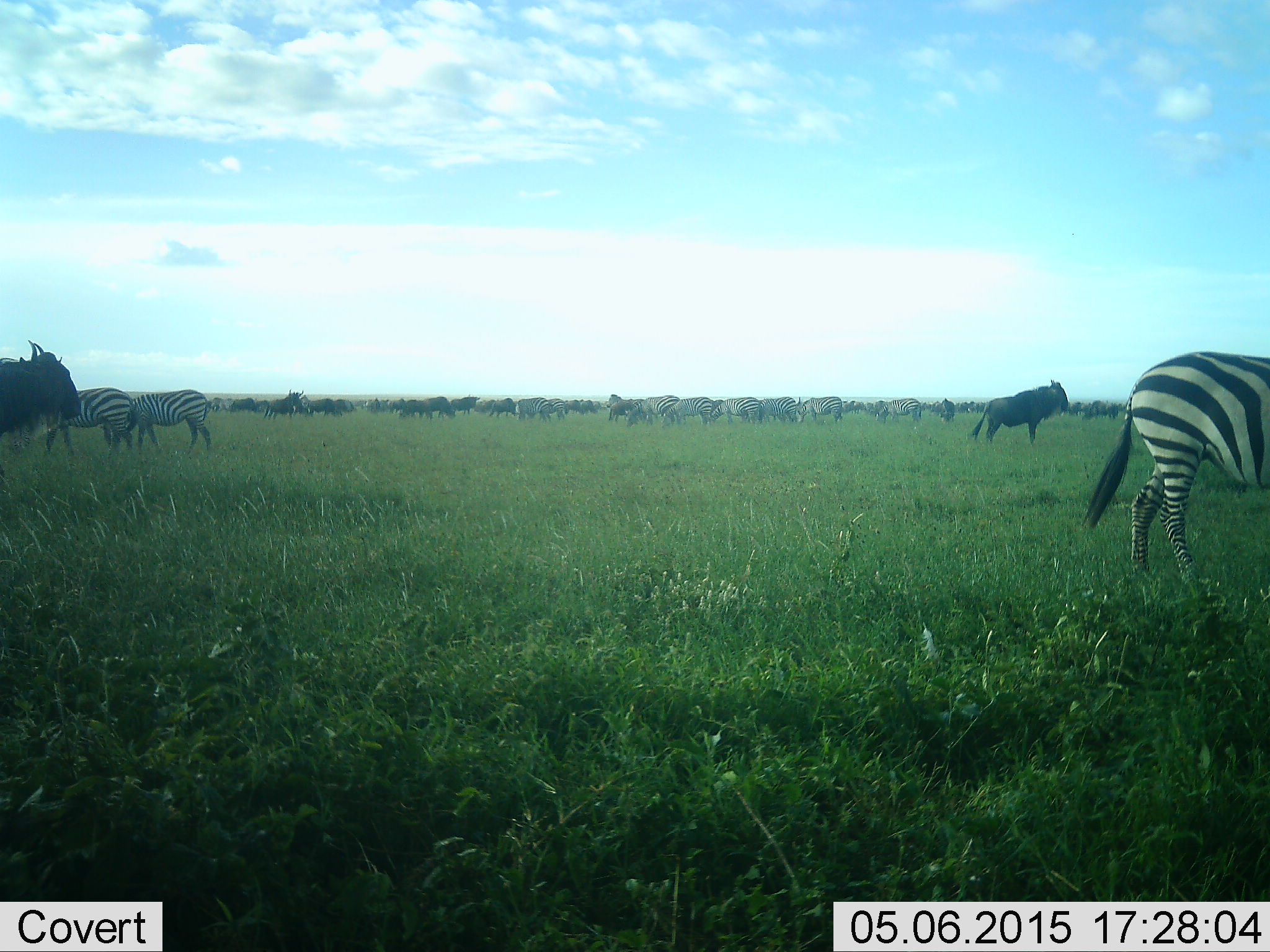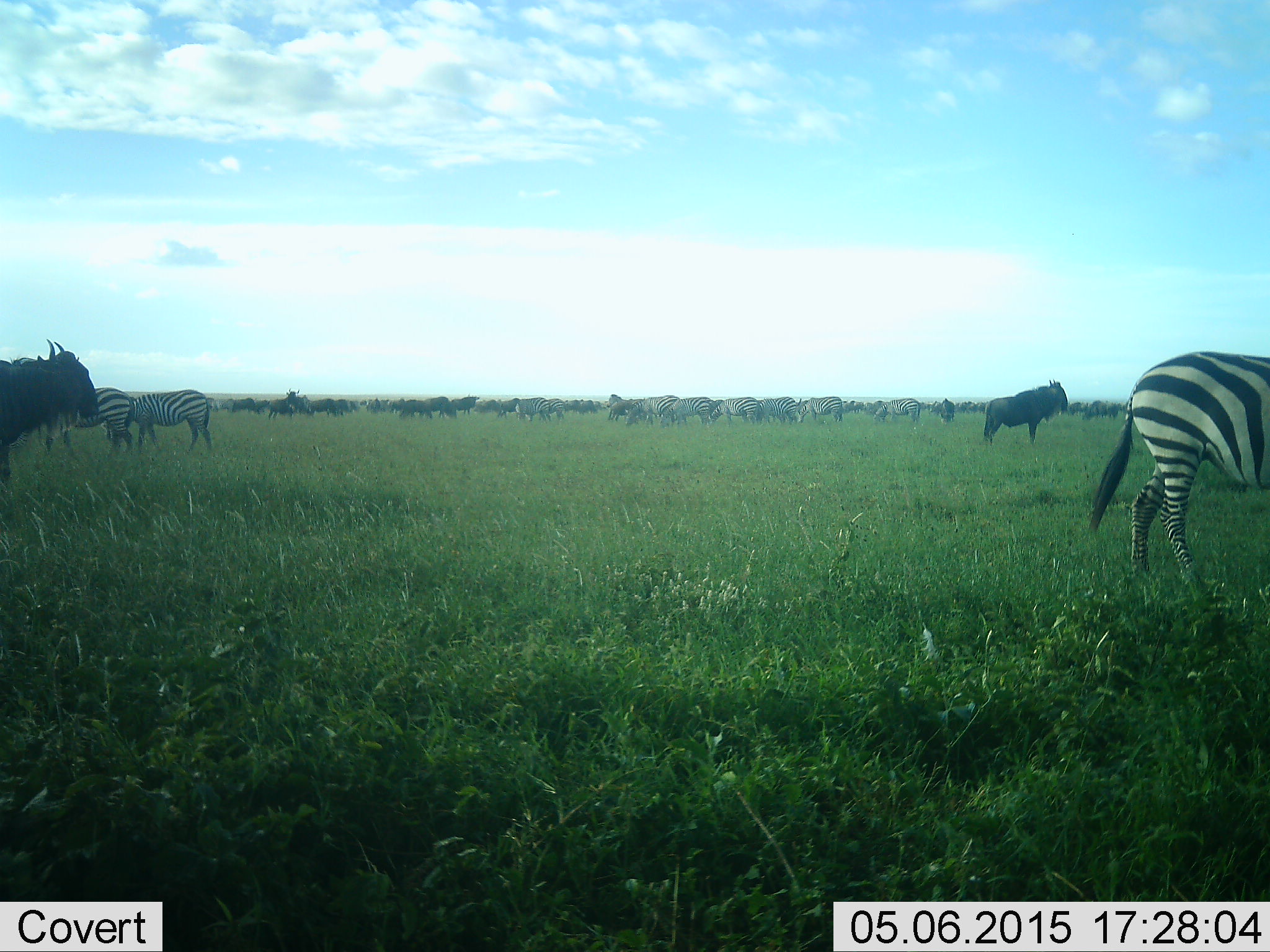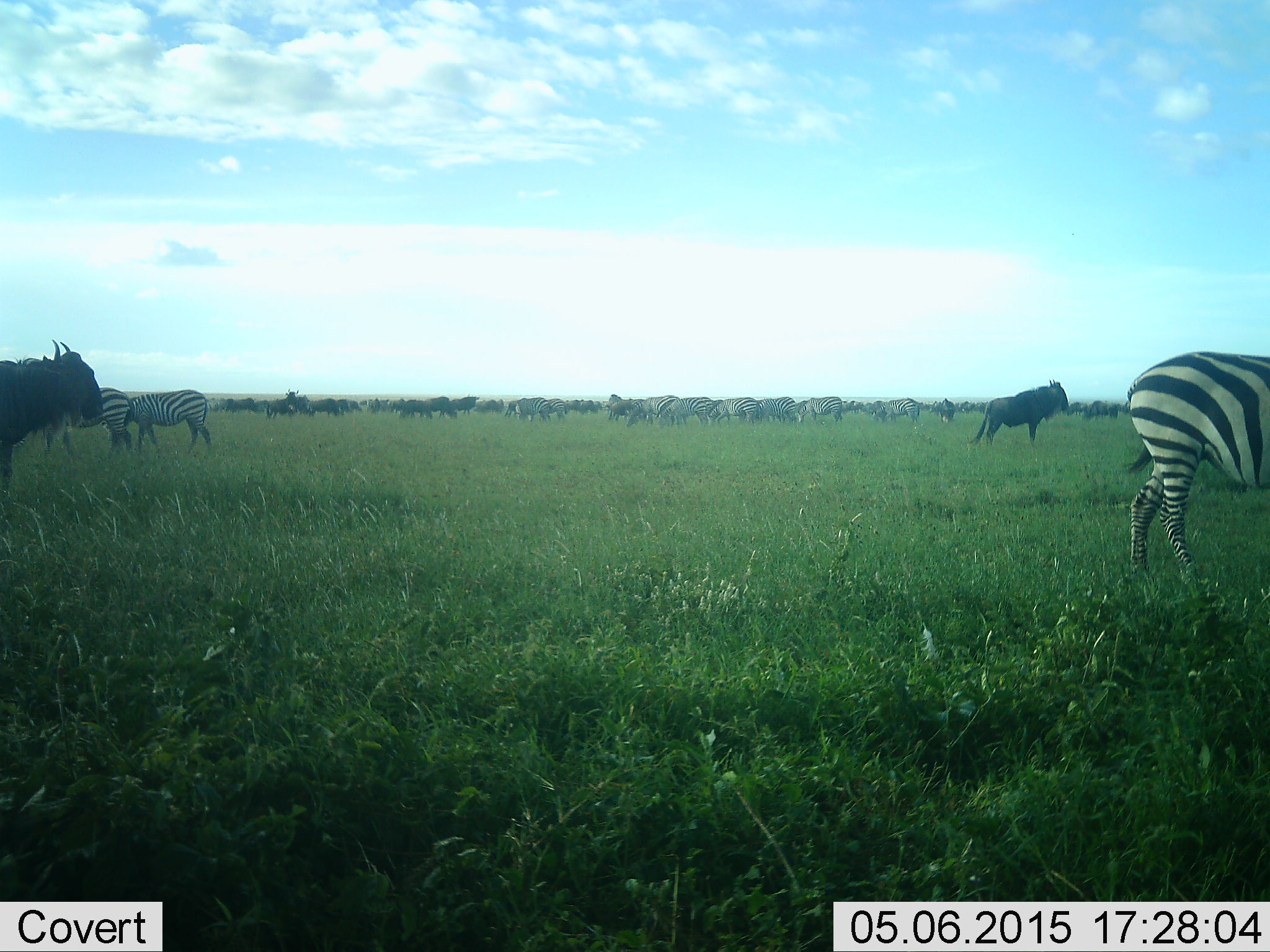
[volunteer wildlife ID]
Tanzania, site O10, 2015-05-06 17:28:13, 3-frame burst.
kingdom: Animalia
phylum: Chordata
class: Mammalia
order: Artiodactyla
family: Bovidae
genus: Connochaetes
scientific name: Connochaetes taurinus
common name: blue wildebeest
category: wildebeest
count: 11-50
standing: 78%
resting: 0%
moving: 44%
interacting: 0%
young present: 0%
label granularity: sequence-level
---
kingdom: Animalia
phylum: Chordata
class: Mammalia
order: Perissodactyla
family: Equidae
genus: Equus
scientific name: Equus quagga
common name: plains zebra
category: zebra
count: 4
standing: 78%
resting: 0%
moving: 22%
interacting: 11%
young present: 0%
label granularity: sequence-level